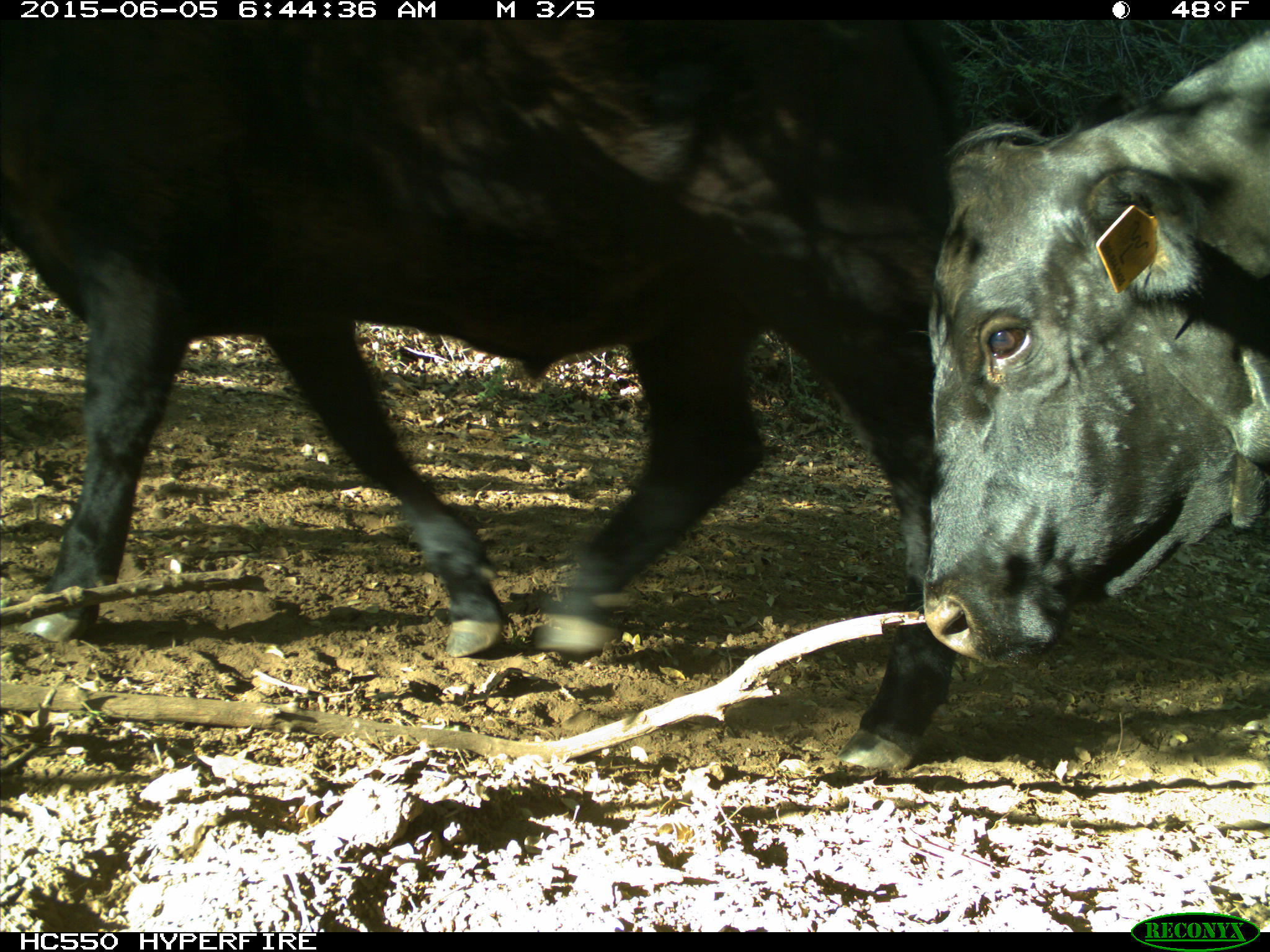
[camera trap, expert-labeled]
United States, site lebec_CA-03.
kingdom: Animalia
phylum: Chordata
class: Mammalia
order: Artiodactyla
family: Bovidae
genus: Bos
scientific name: Bos taurus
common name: domestic cow